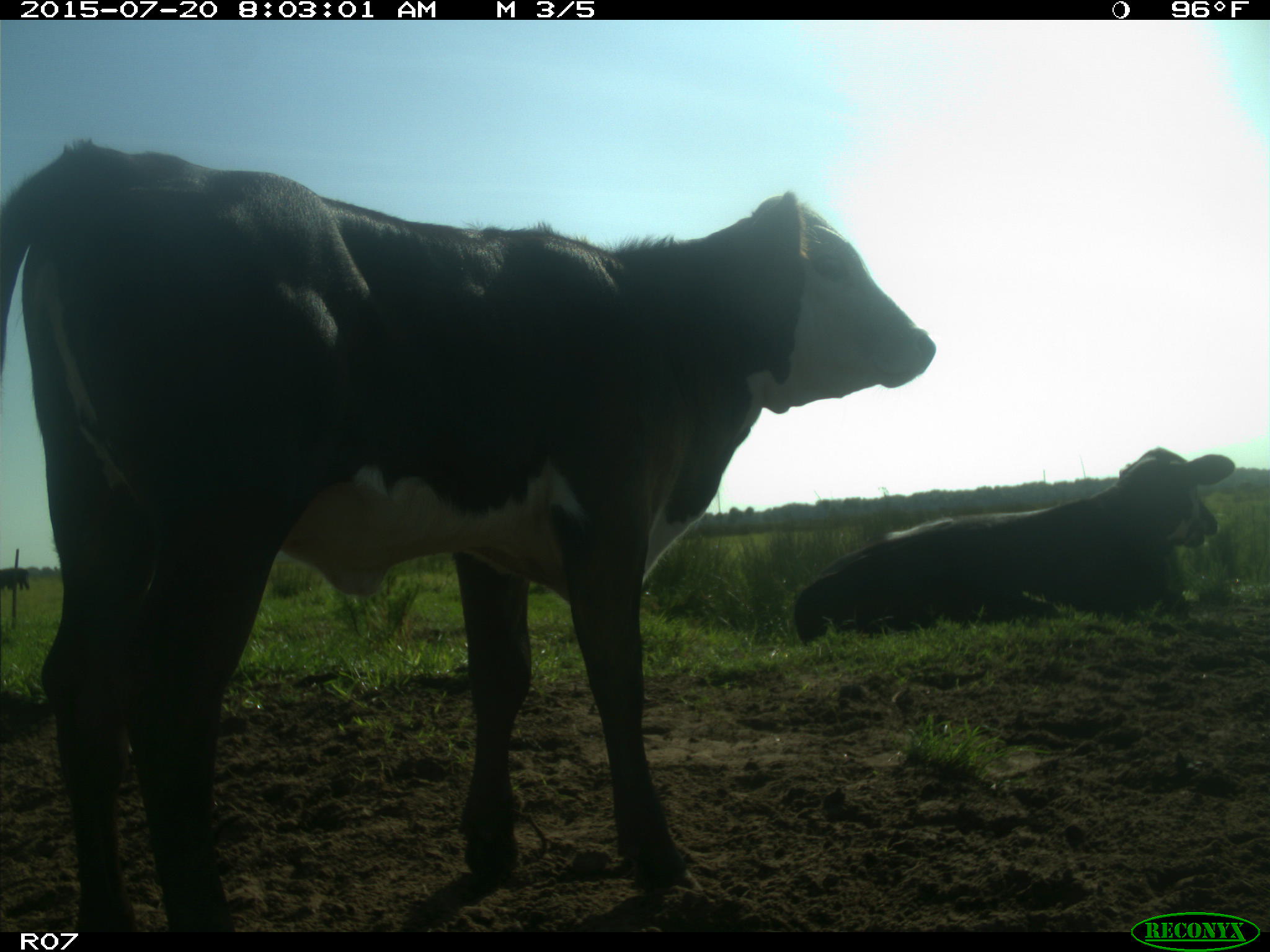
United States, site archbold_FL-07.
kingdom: Animalia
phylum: Chordata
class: Mammalia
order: Artiodactyla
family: Bovidae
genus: Bos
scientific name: Bos taurus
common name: domestic cow